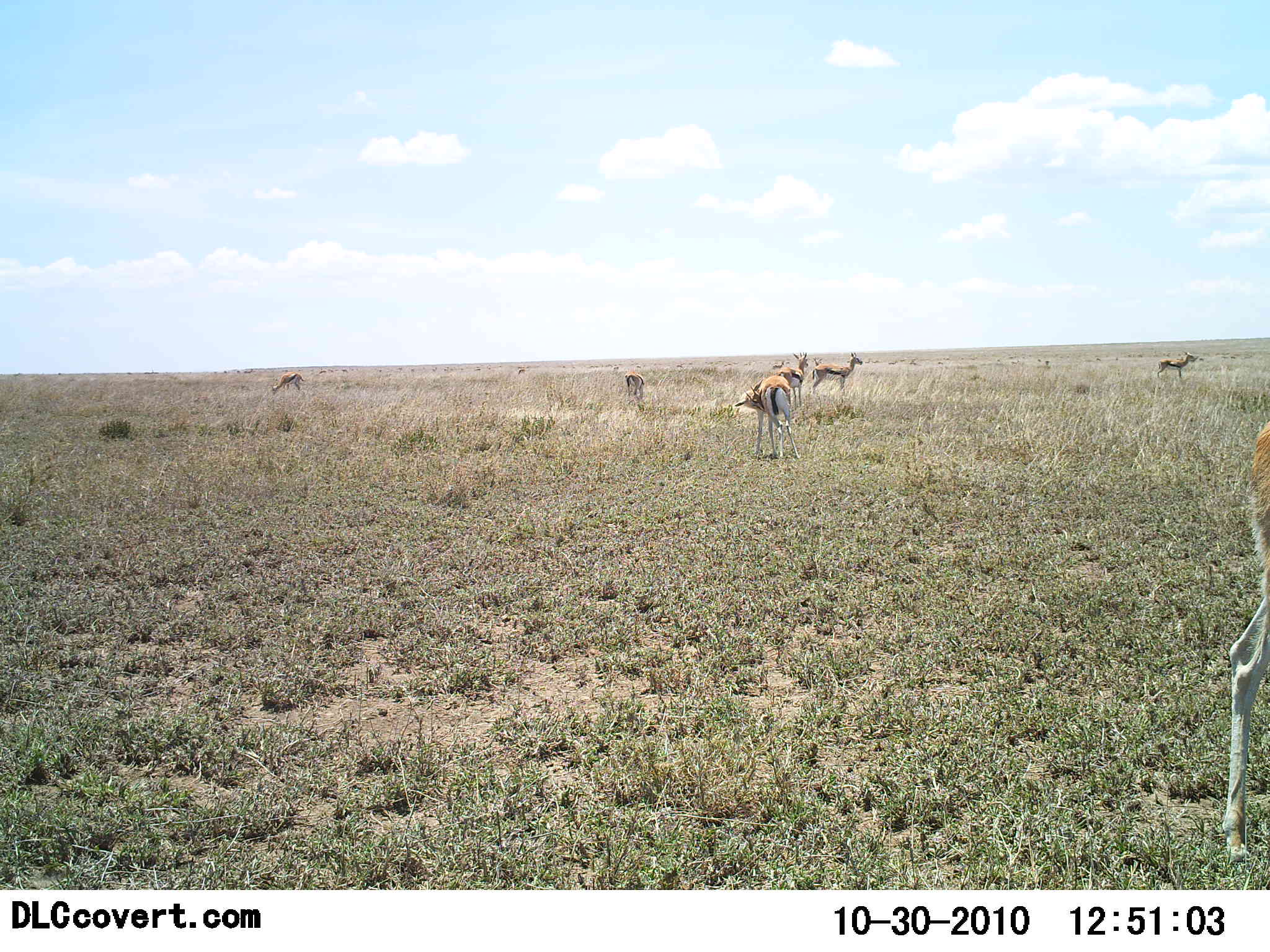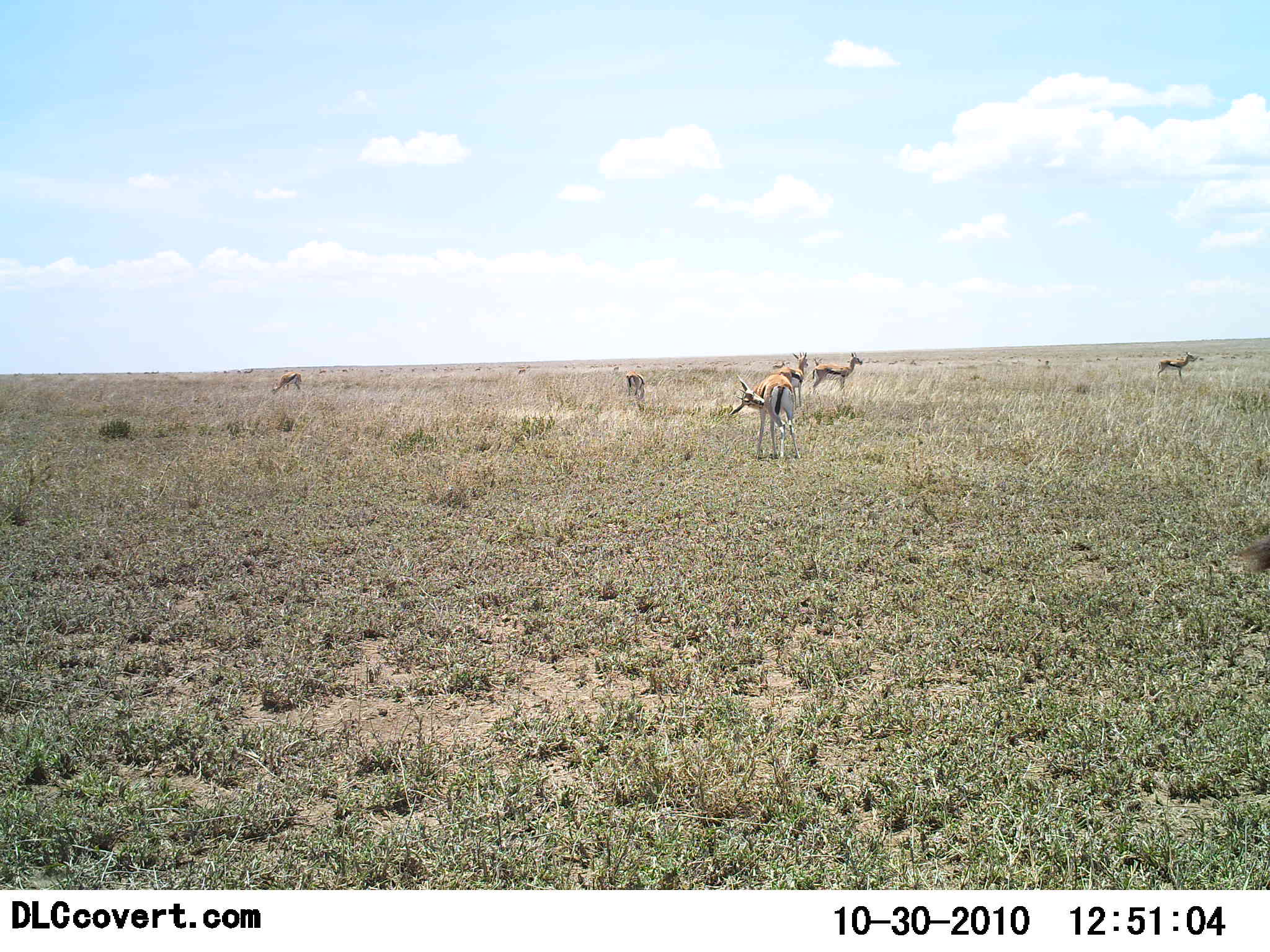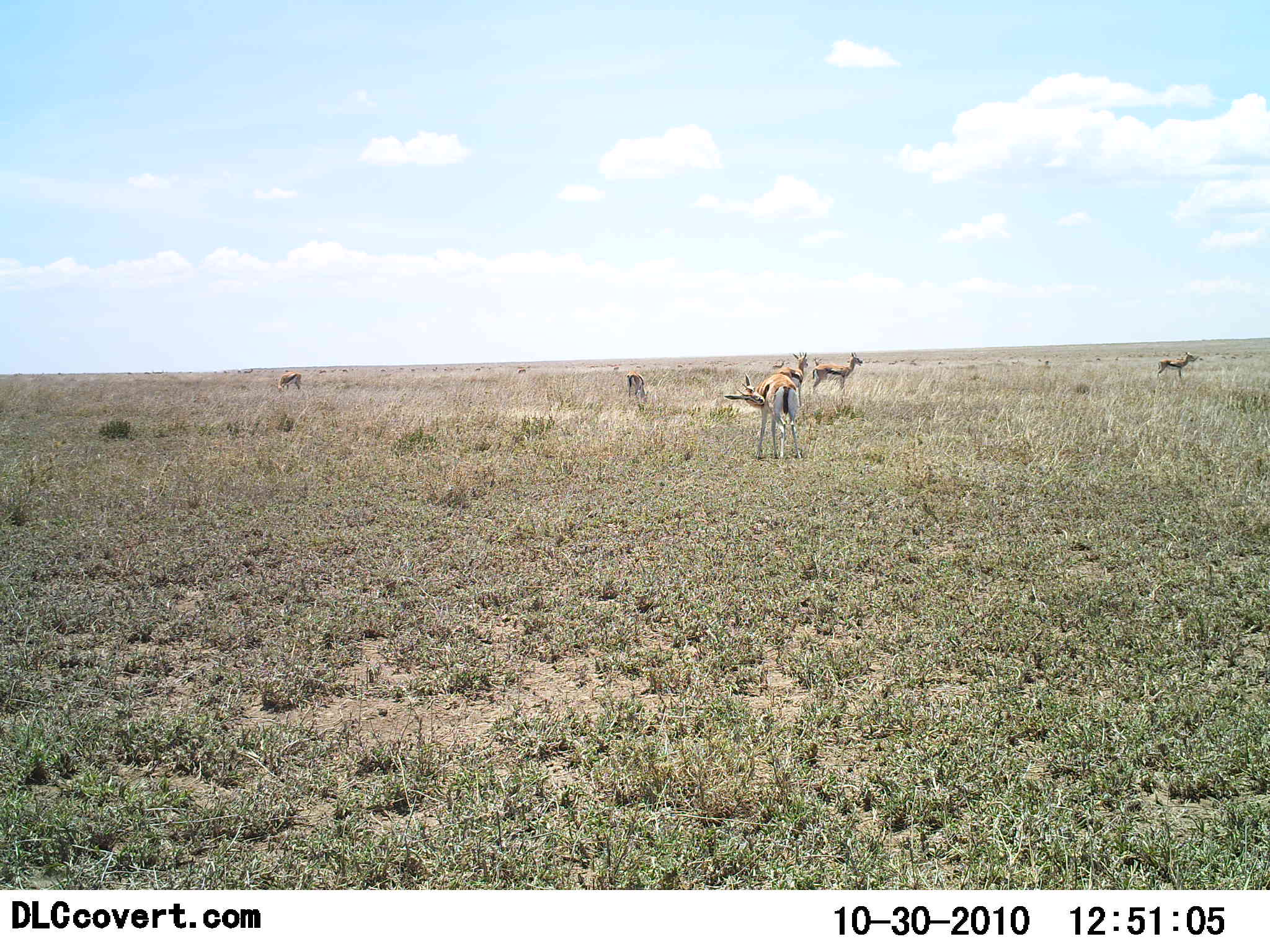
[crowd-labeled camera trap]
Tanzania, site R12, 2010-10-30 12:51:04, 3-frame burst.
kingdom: Animalia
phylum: Chordata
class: Mammalia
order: Artiodactyla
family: Bovidae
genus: Eudorcas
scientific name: Eudorcas thomsonii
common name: thomson's gazelle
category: gazellethomsons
Gazellethomsons (thomson's gazelle) (Eudorcas thomsonii), count 6. Behavior (volunteer vote fractions): standing 65%, resting 0%, moving 29%, interacting 6%. Young present (vote fraction): 0%. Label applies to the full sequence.